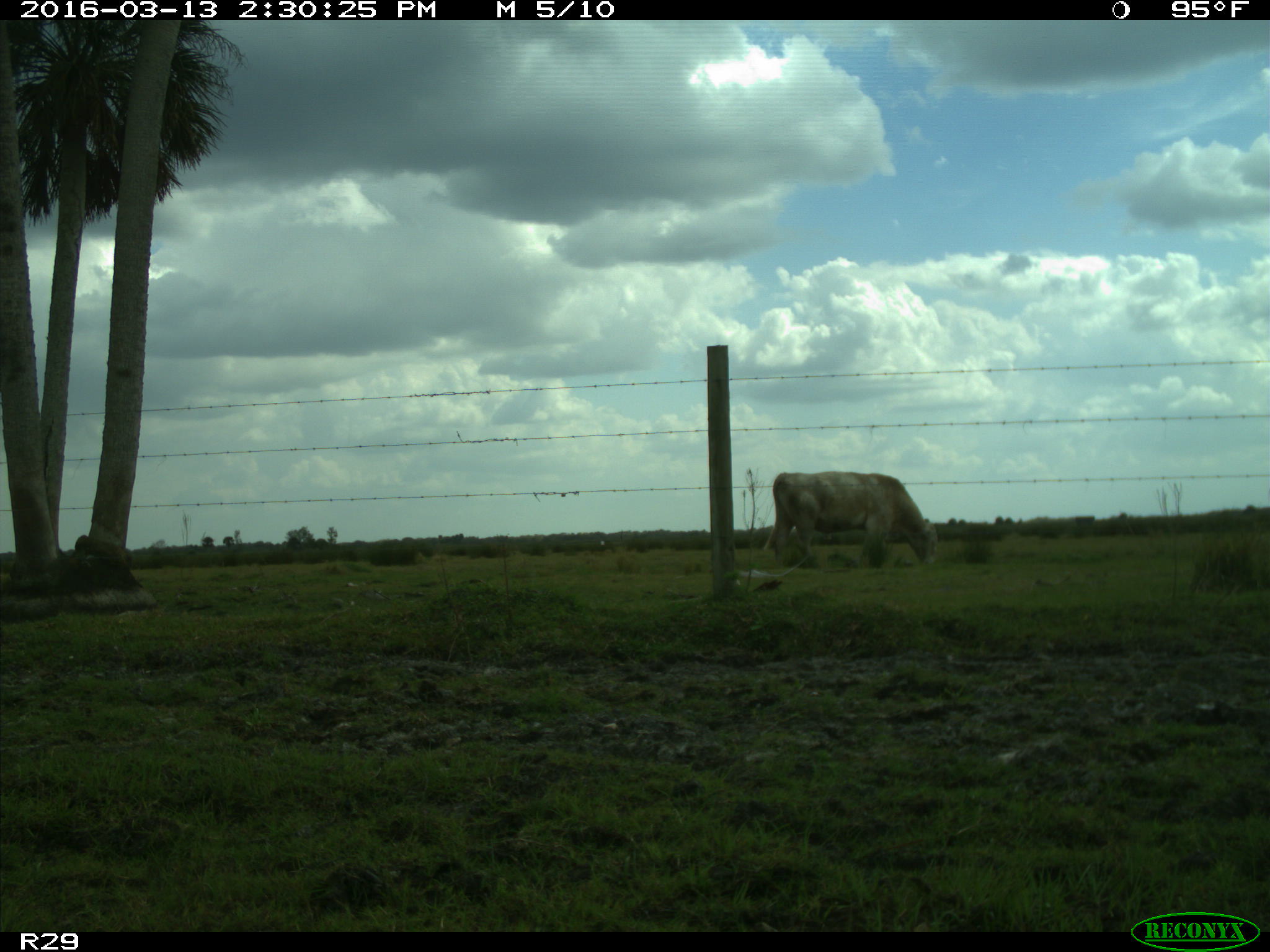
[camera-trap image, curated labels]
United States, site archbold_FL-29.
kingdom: Animalia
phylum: Chordata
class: Mammalia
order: Artiodactyla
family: Bovidae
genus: Bos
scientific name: Bos taurus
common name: domestic cow